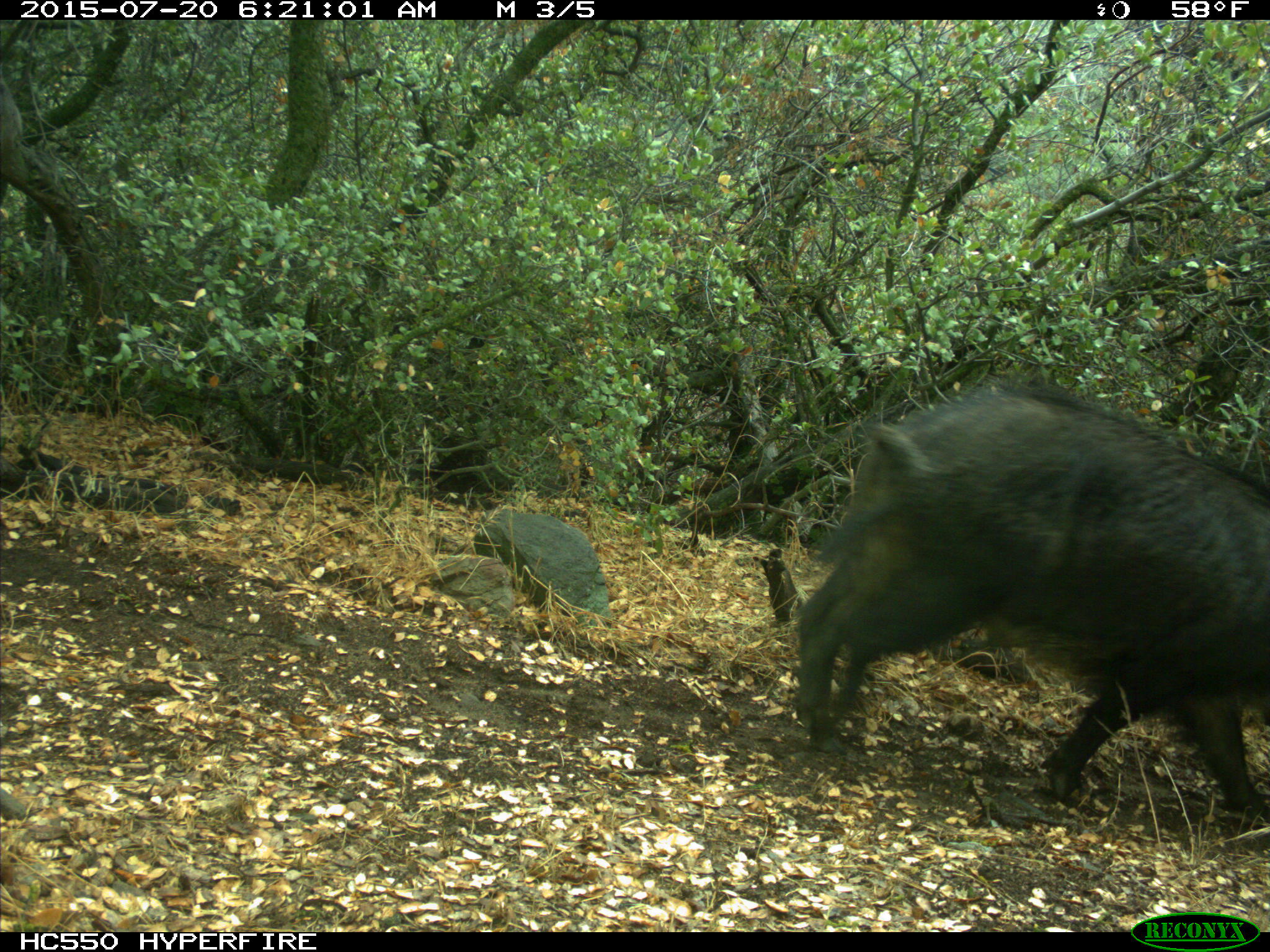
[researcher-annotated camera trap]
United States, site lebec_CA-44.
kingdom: Animalia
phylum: Chordata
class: Mammalia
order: Artiodactyla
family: Suidae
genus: Sus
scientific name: Sus scrofa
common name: wild boar